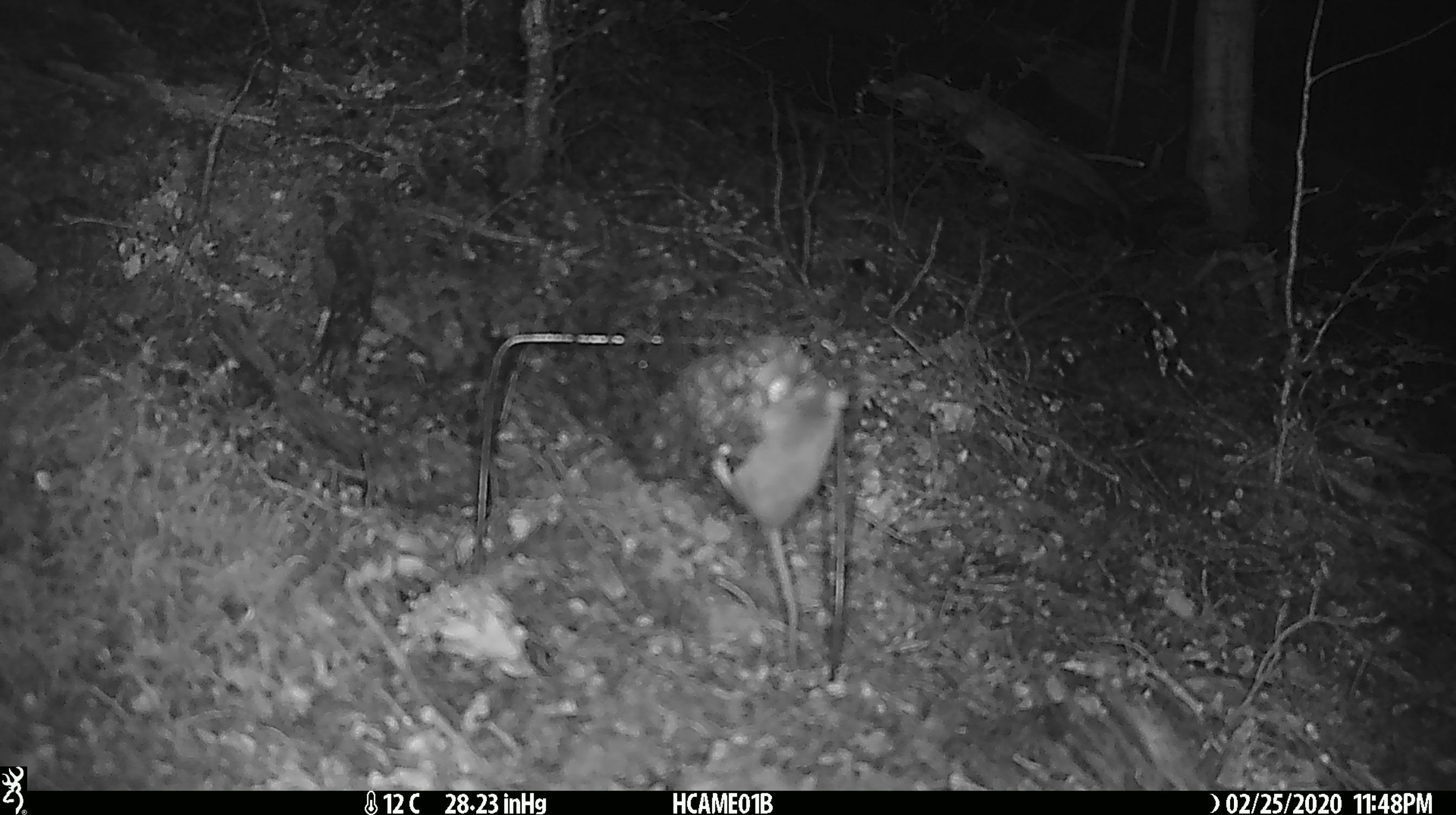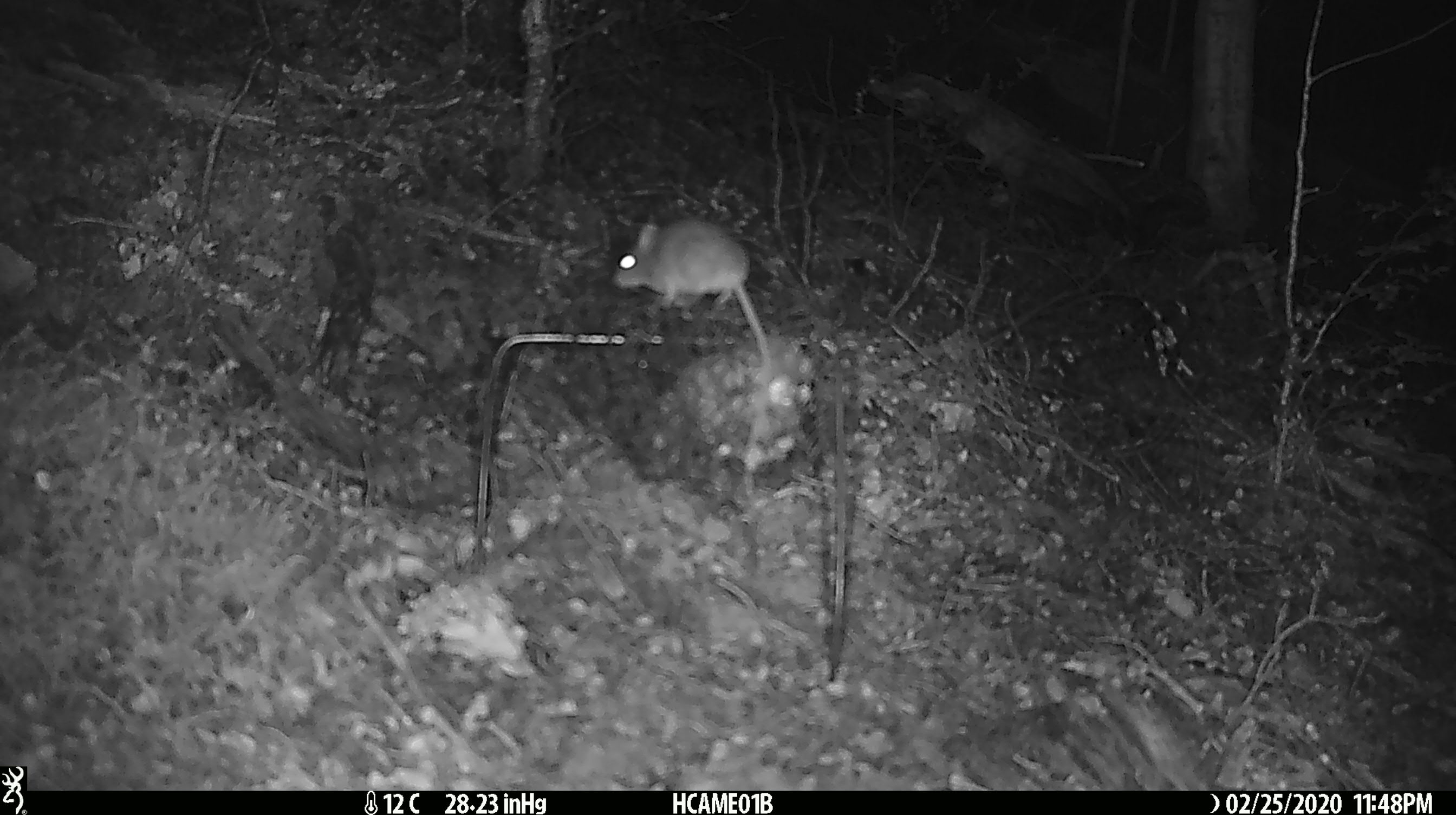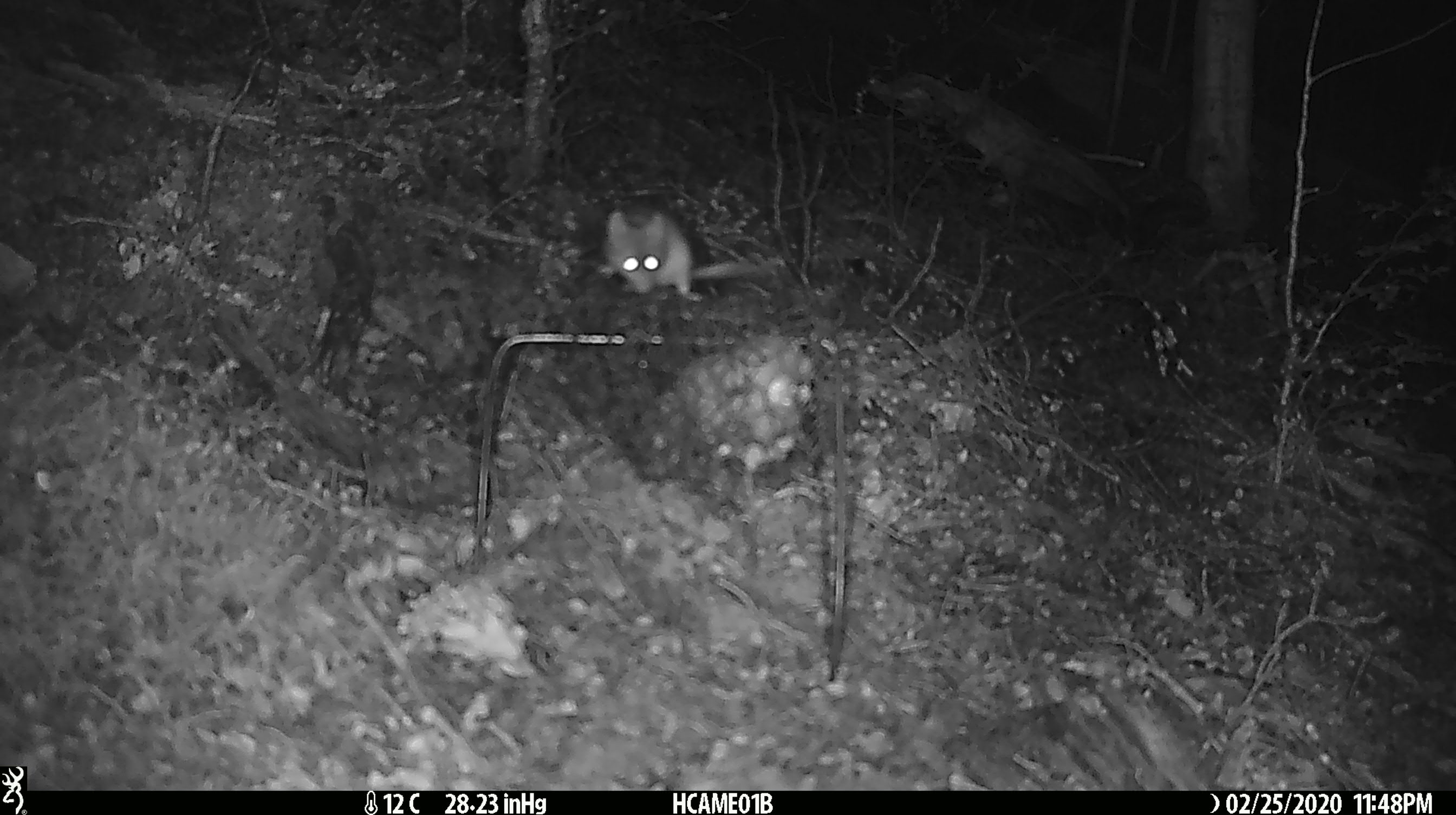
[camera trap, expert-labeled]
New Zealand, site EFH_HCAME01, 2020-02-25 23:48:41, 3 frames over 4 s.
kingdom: Animalia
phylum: Chordata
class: Mammalia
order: Rodentia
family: Muridae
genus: Mus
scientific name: Mus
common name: mouse